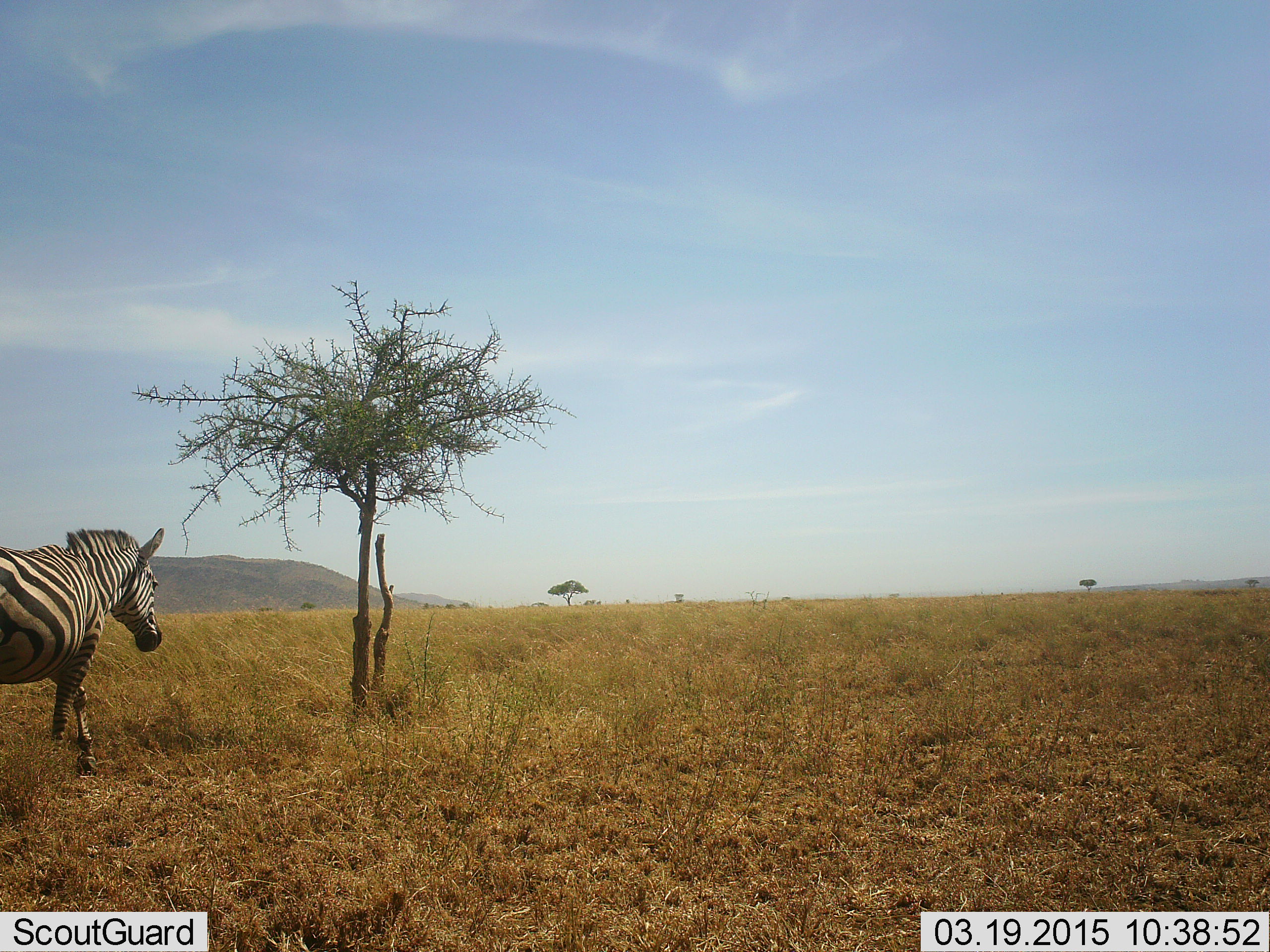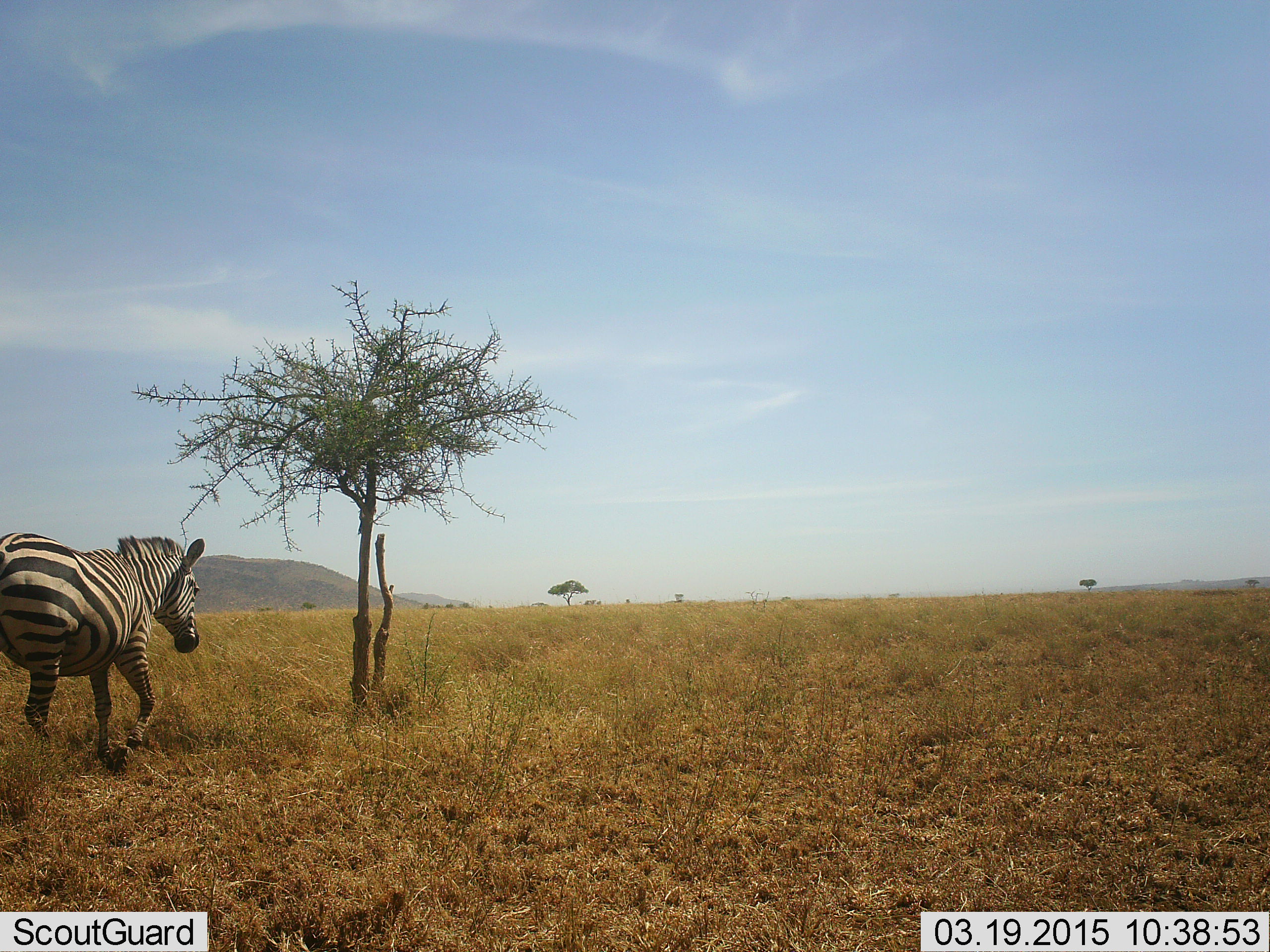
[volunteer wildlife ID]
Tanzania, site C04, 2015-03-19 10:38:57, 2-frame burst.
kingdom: Animalia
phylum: Chordata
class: Mammalia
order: Perissodactyla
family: Equidae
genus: Equus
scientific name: Equus quagga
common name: plains zebra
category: zebra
Zebra (plains zebra) (Equus quagga), count 1. Behavior (volunteer vote fractions): standing 0%, resting 0%, moving 100%, interacting 0%. Young present (vote fraction): 0%. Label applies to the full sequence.